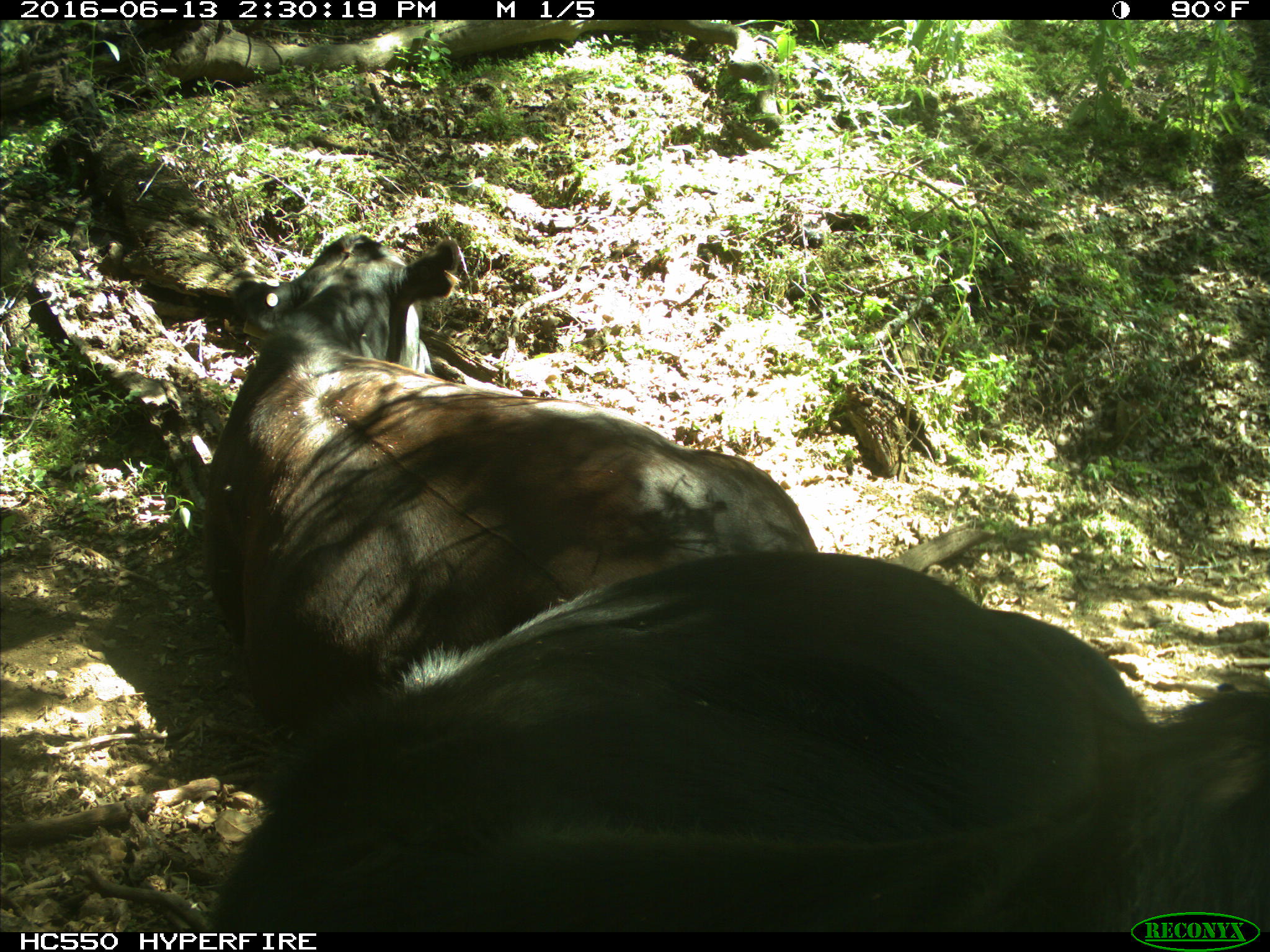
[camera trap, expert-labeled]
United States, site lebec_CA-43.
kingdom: Animalia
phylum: Chordata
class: Mammalia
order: Artiodactyla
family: Bovidae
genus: Bos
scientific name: Bos taurus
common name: domestic cow